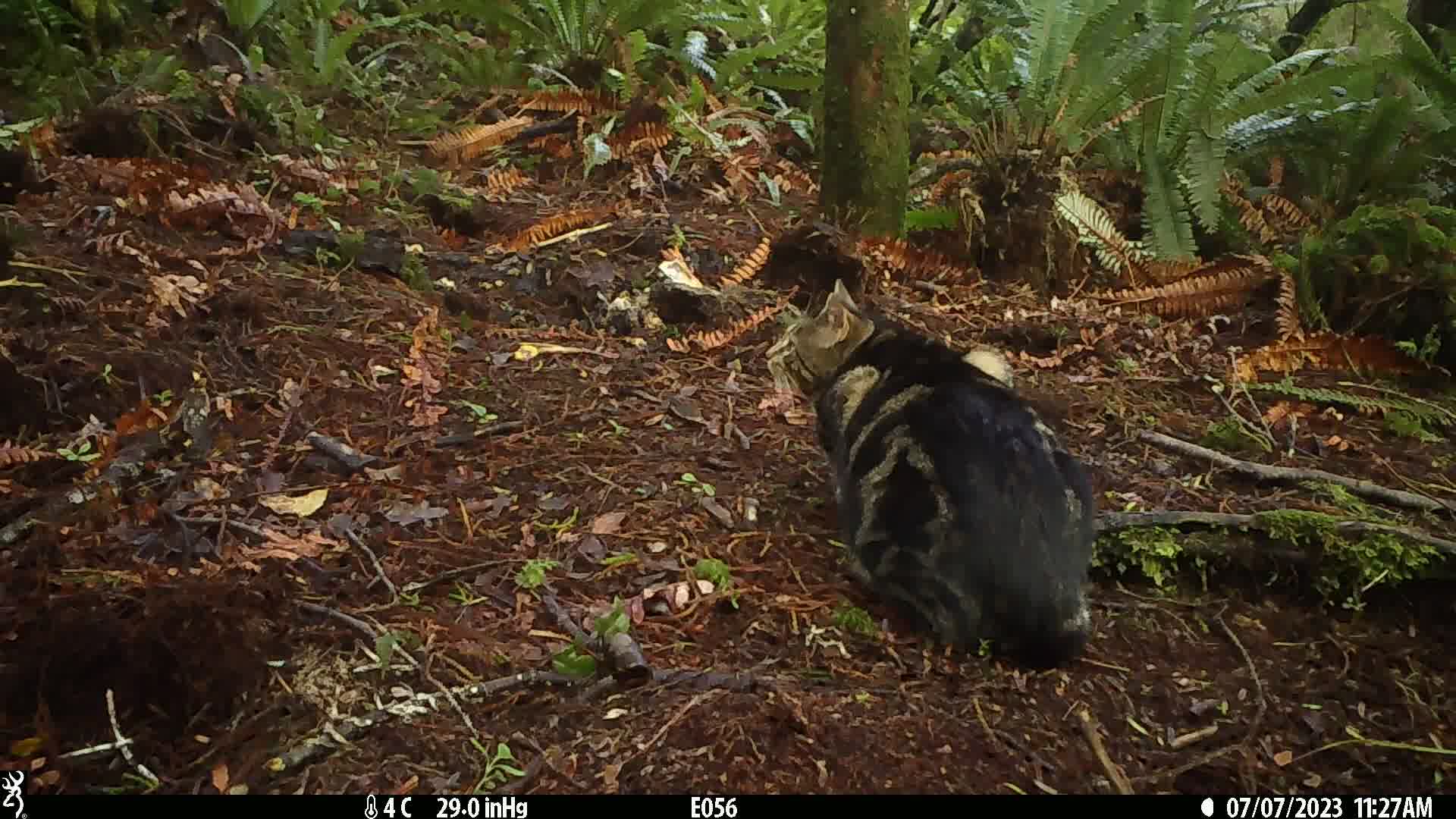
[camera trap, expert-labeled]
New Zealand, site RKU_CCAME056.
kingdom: Animalia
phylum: Chordata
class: Mammalia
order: Carnivora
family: Felidae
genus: Felis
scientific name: Felis catus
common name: domestic cat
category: cat